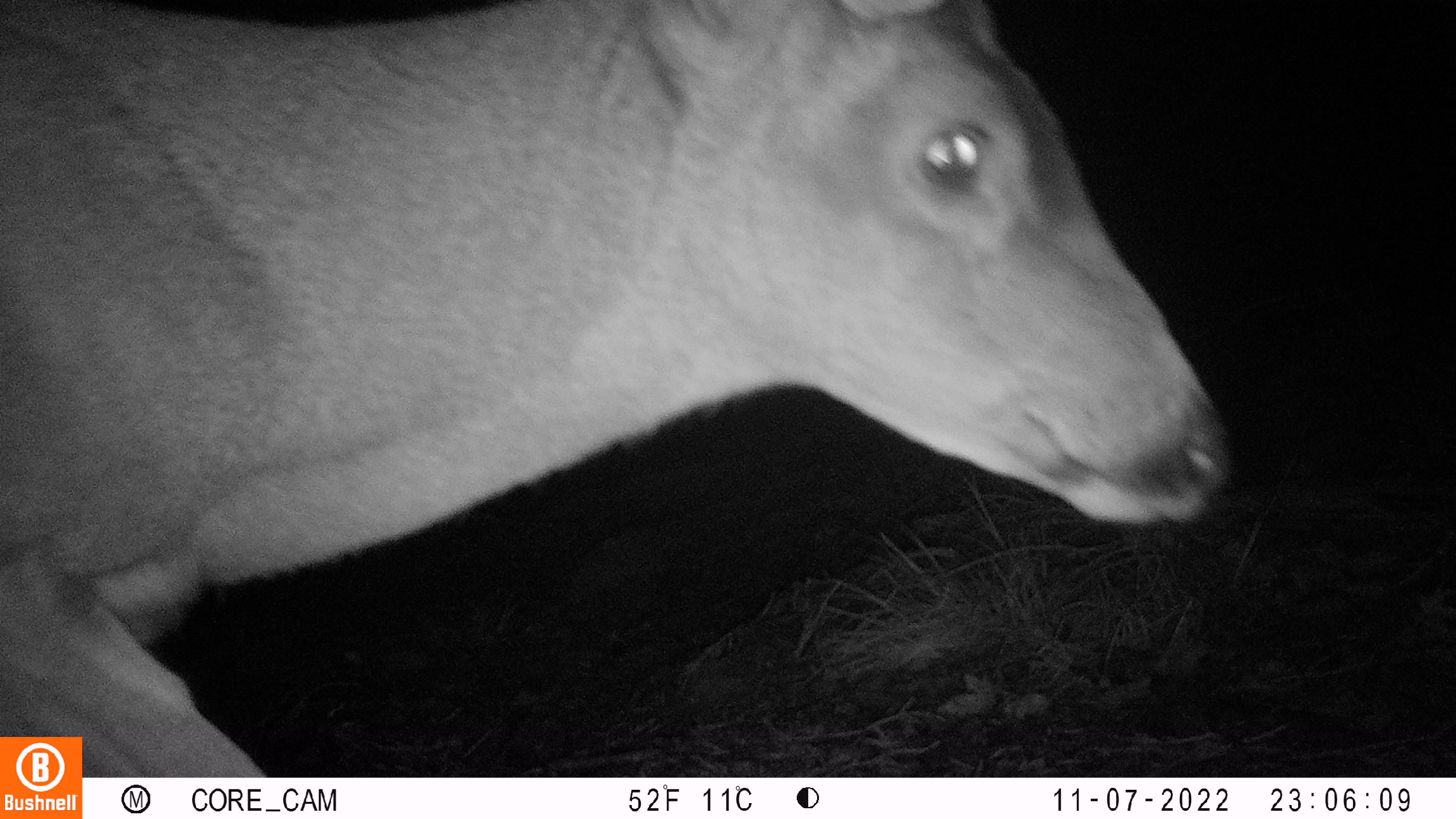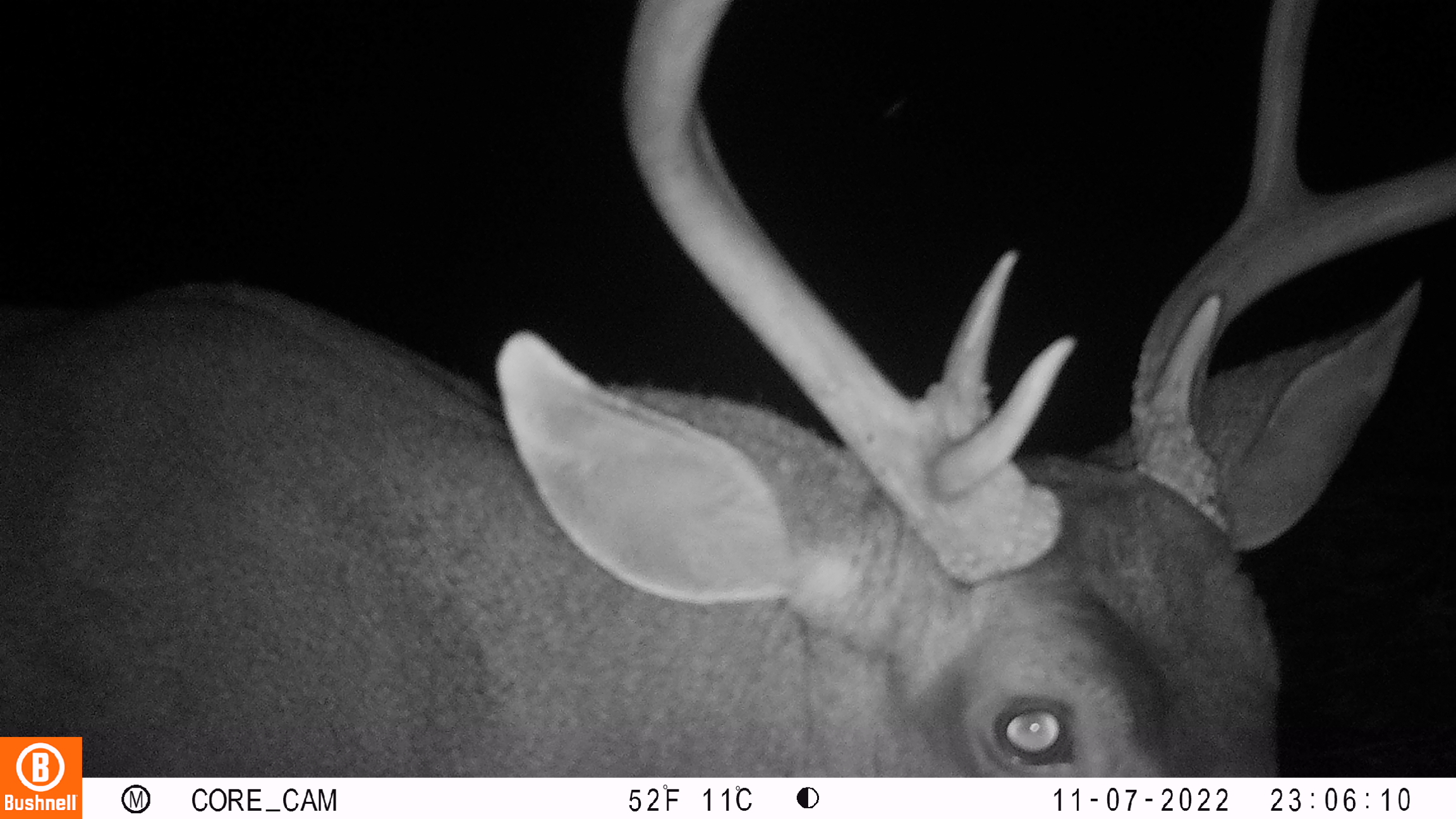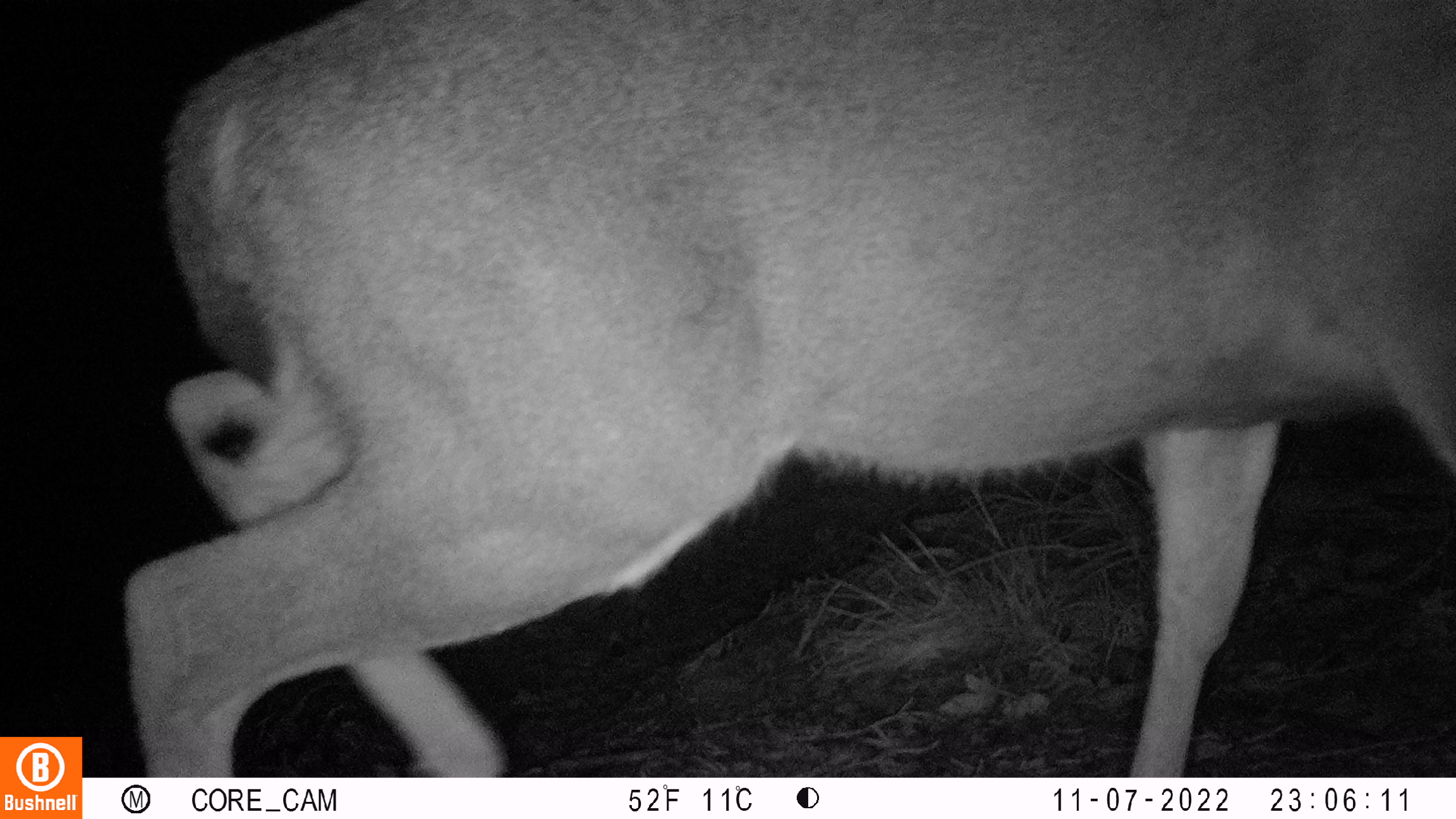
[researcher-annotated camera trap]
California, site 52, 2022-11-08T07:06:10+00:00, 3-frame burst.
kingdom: Animalia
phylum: Chordata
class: Mammalia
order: Artiodactyla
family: Cervidae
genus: Odocoileus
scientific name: Odocoileus hemionus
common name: mule deer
Mule deer (Odocoileus hemionus).